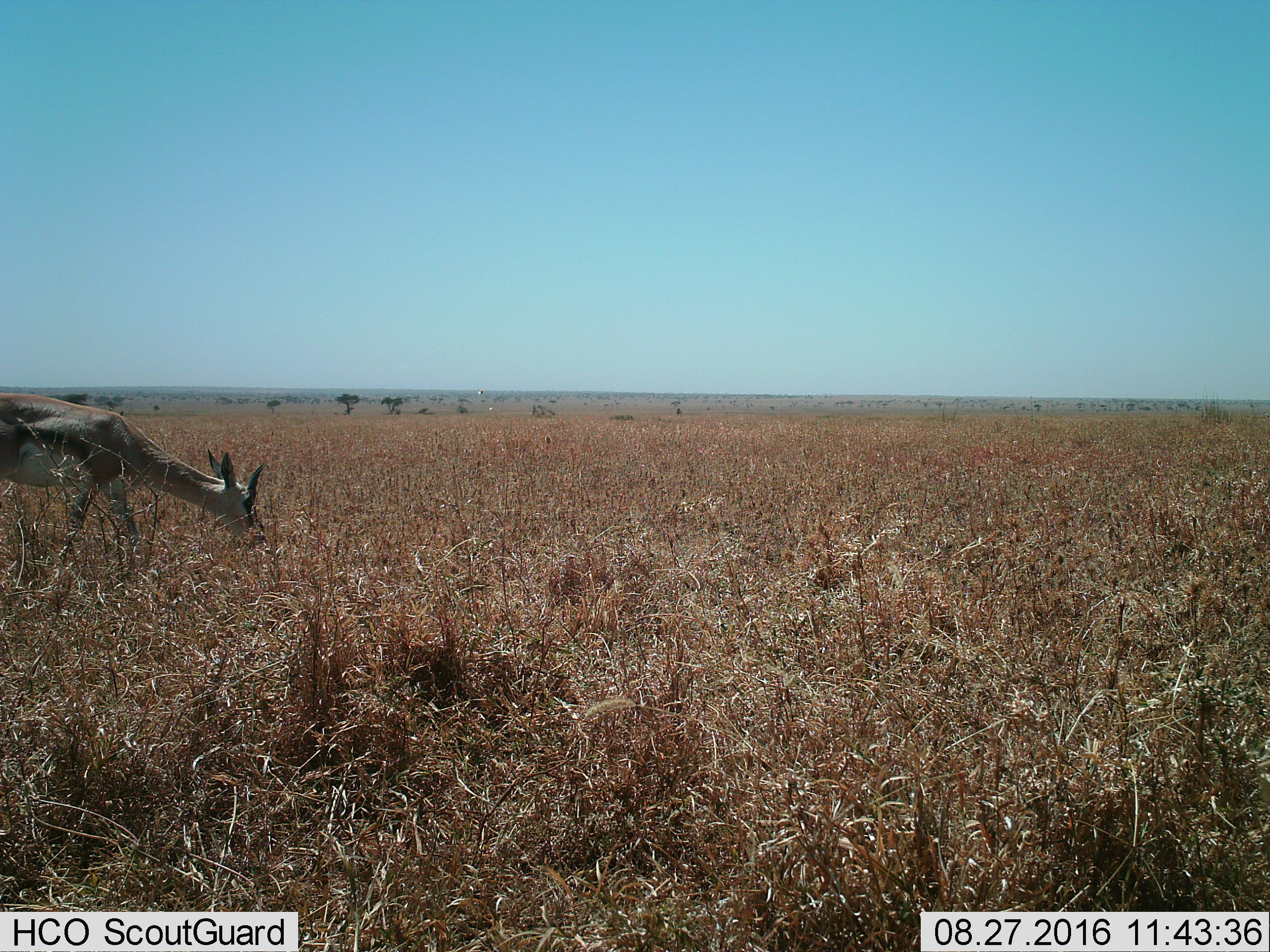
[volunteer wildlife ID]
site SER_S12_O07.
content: unidentified animal